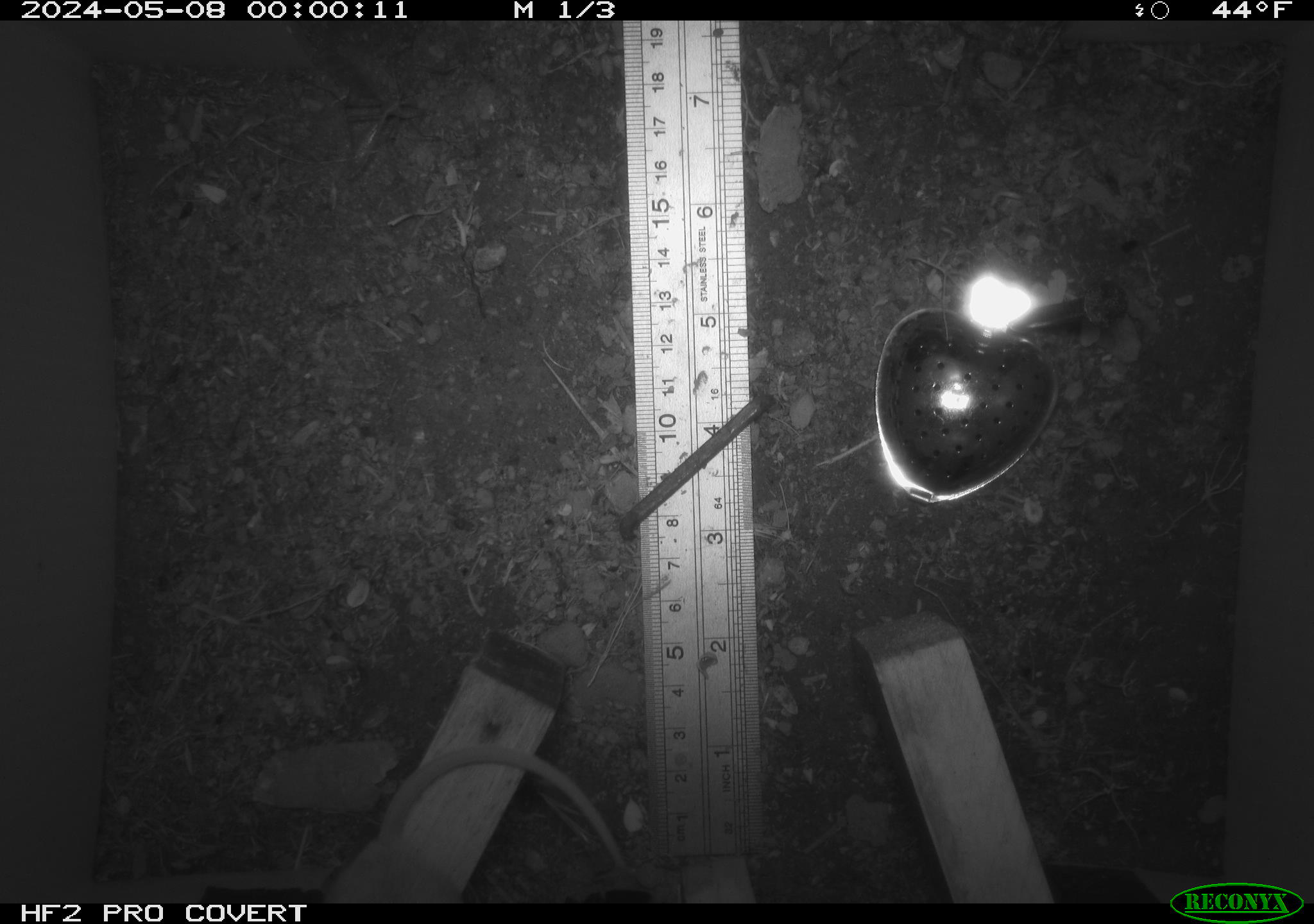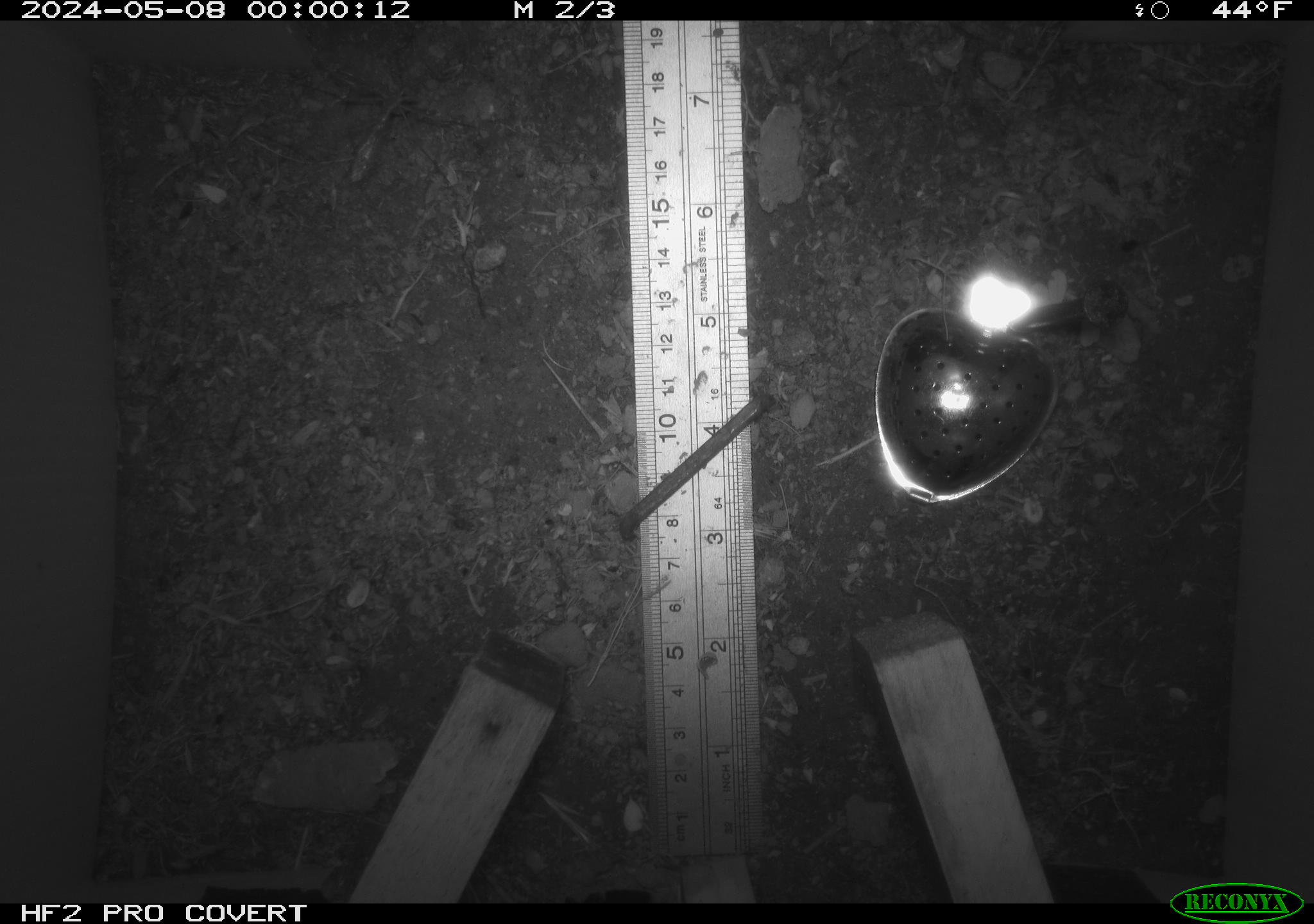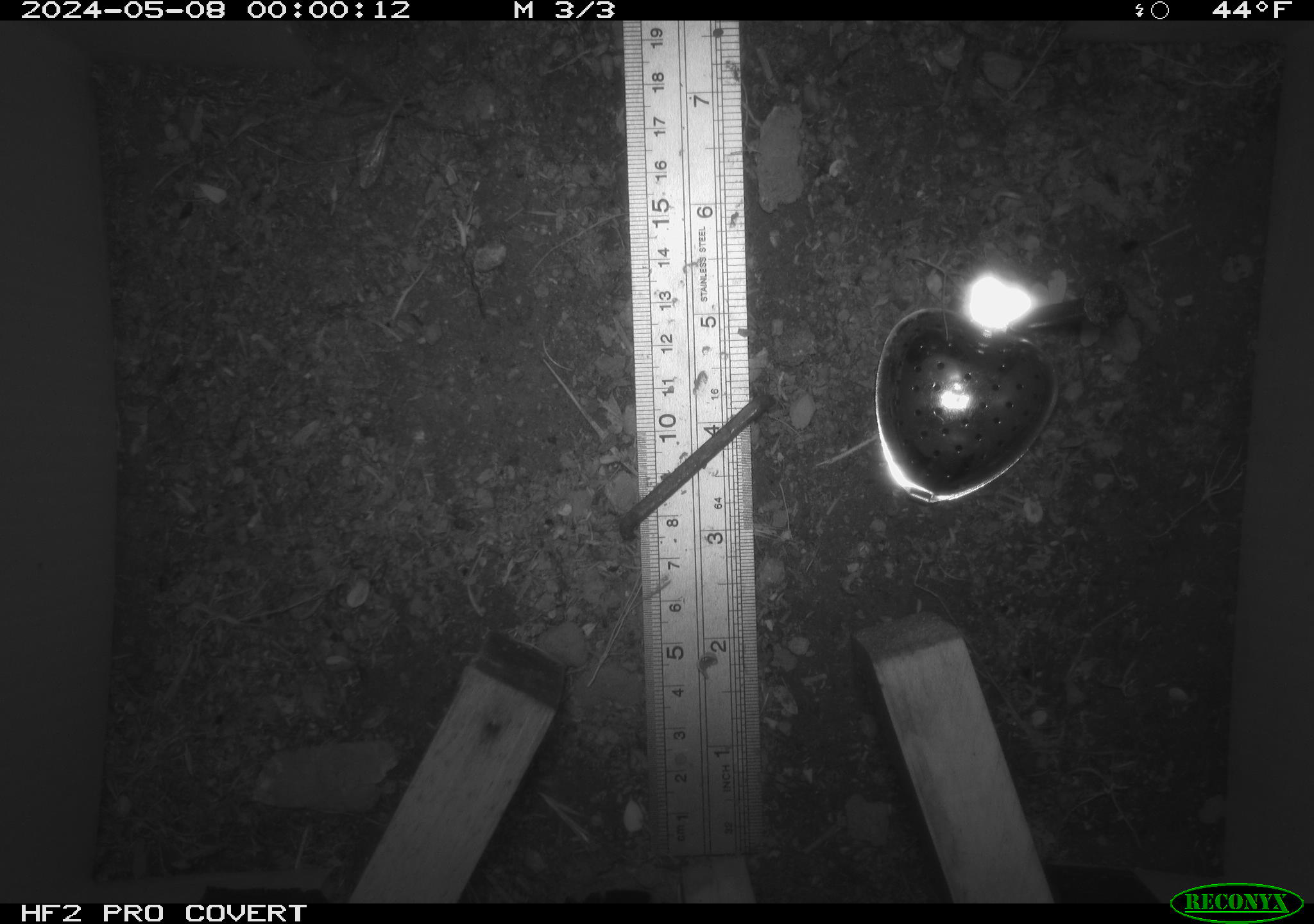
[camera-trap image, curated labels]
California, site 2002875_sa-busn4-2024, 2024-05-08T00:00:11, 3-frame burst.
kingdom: Animalia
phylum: Chordata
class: Mammalia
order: Rodentia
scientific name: Rodentia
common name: rodent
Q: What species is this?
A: Rodent (Rodentia).